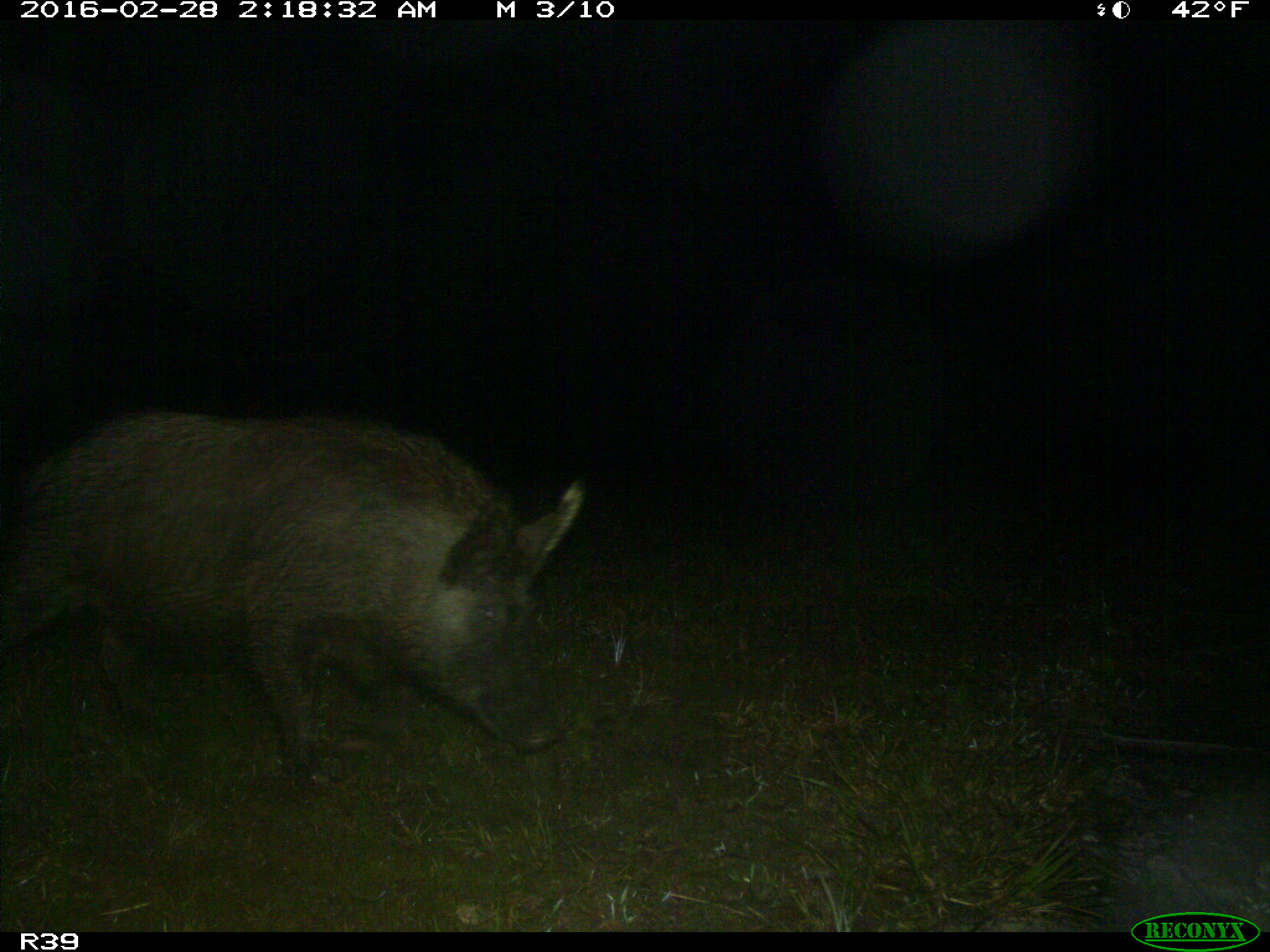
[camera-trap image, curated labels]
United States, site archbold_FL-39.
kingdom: Animalia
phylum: Chordata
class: Mammalia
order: Artiodactyla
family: Suidae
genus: Sus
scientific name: Sus scrofa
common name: wild boar